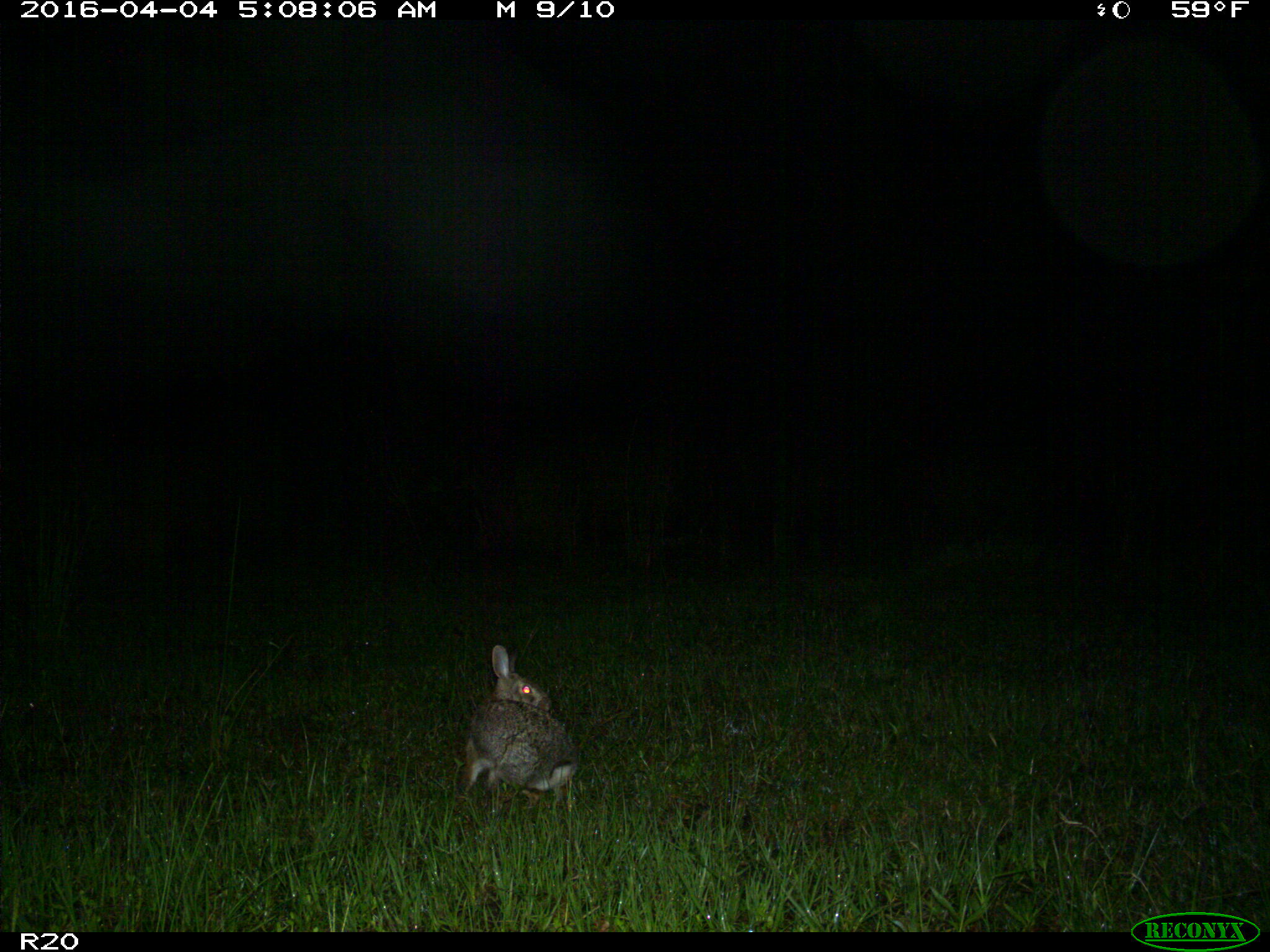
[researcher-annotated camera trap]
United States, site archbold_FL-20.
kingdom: Animalia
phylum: Chordata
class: Mammalia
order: Lagomorpha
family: Leporidae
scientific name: Leporidae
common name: rabbits and hares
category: unidentified rabbit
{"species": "unidentified rabbit (rabbits and hares) (Leporidae)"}